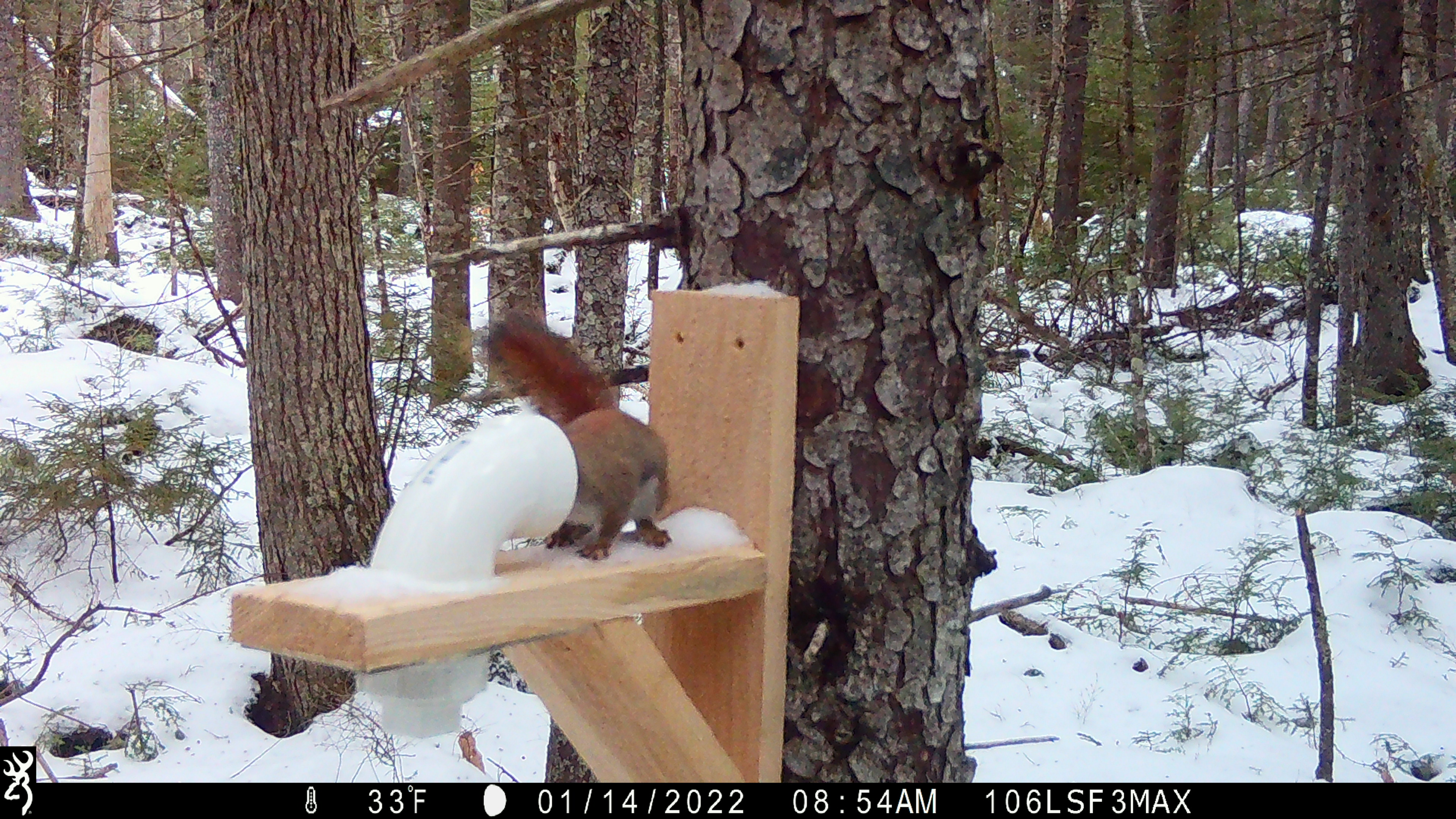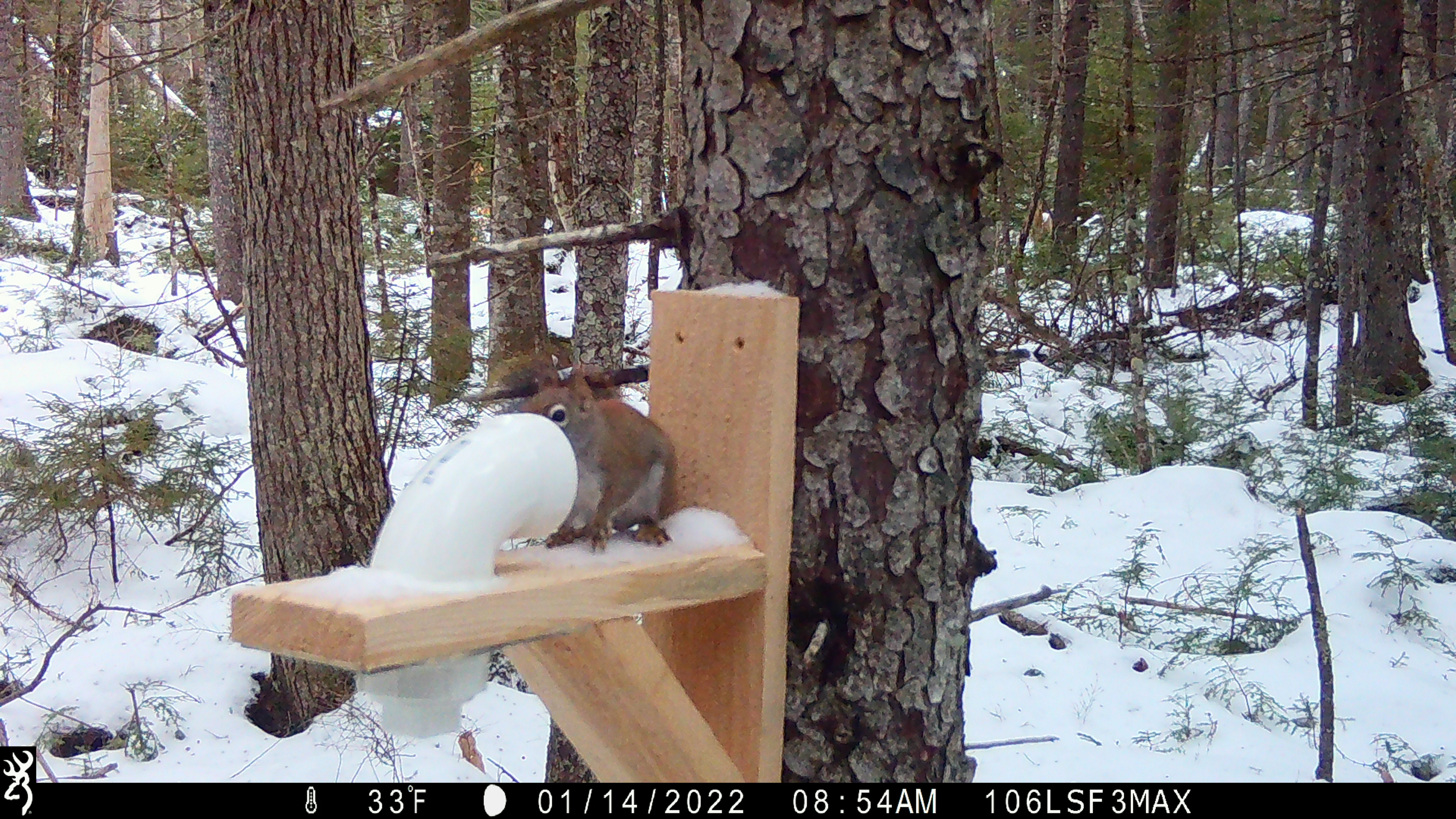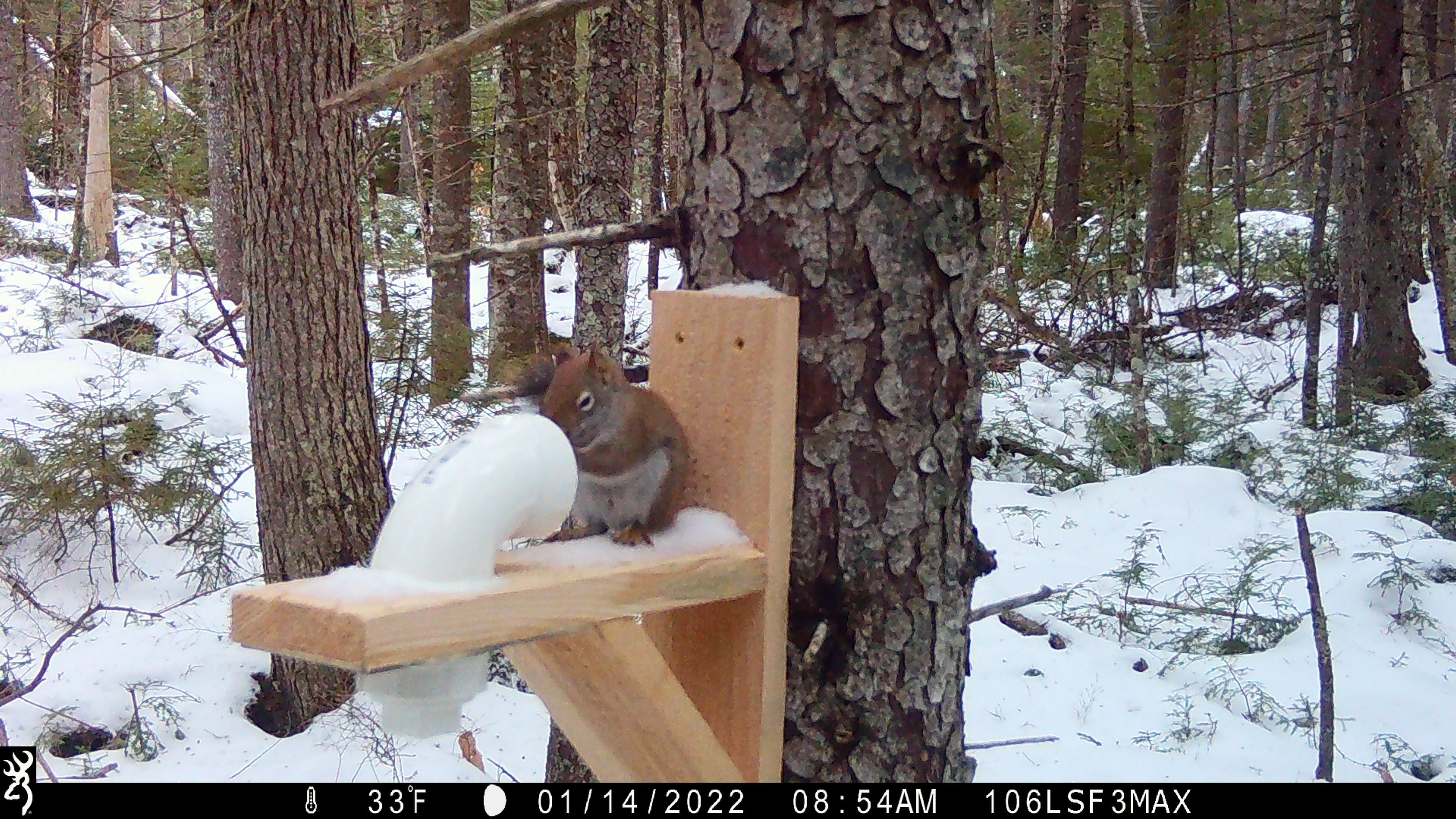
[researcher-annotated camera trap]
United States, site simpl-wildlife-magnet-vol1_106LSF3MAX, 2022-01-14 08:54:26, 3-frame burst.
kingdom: Animalia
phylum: Chordata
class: Mammalia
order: Rodentia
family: Sciuridae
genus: Tamiasciurus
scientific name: Tamiasciurus hudsonicus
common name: red squirrel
Red squirrel (Tamiasciurus hudsonicus).